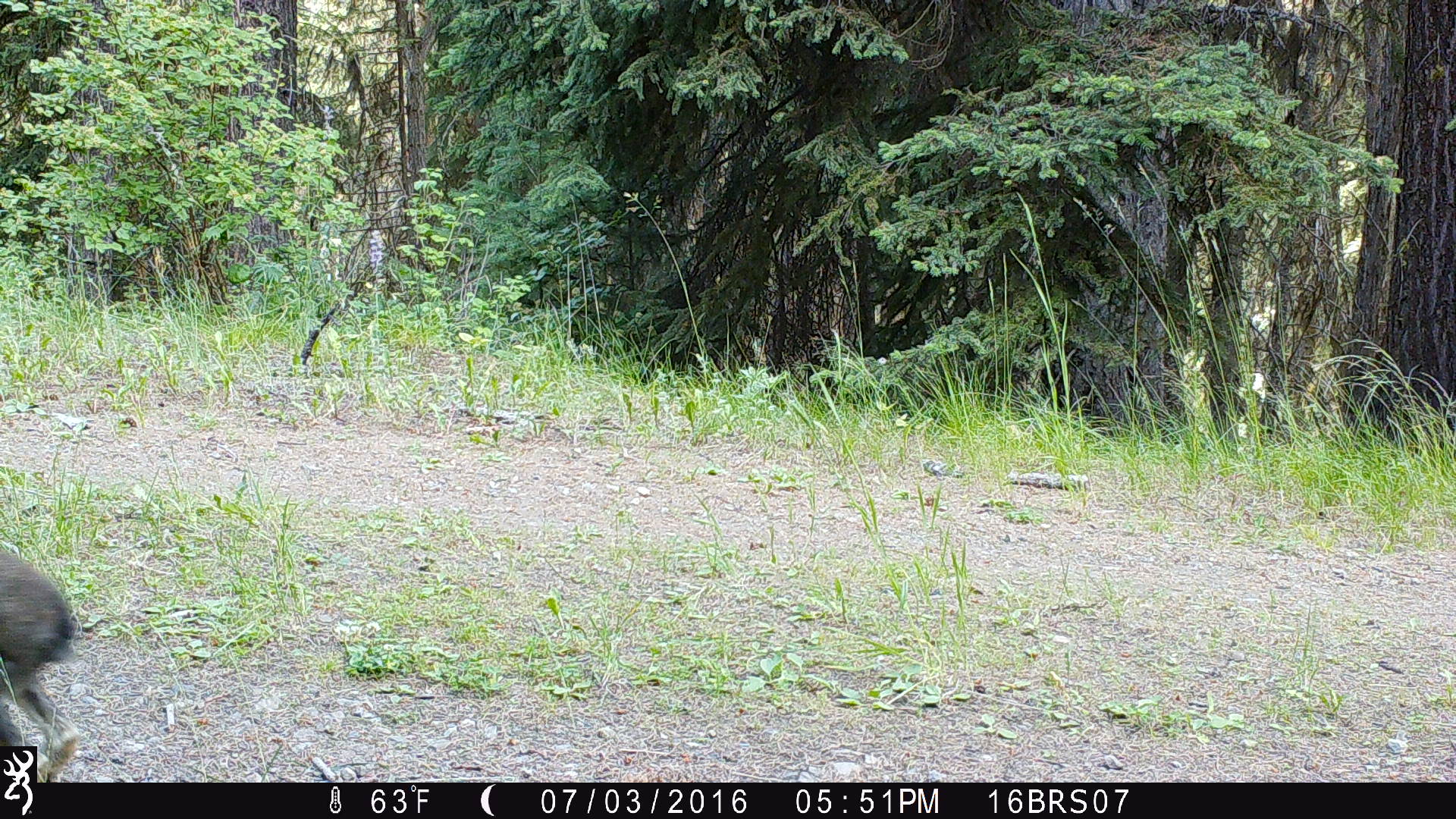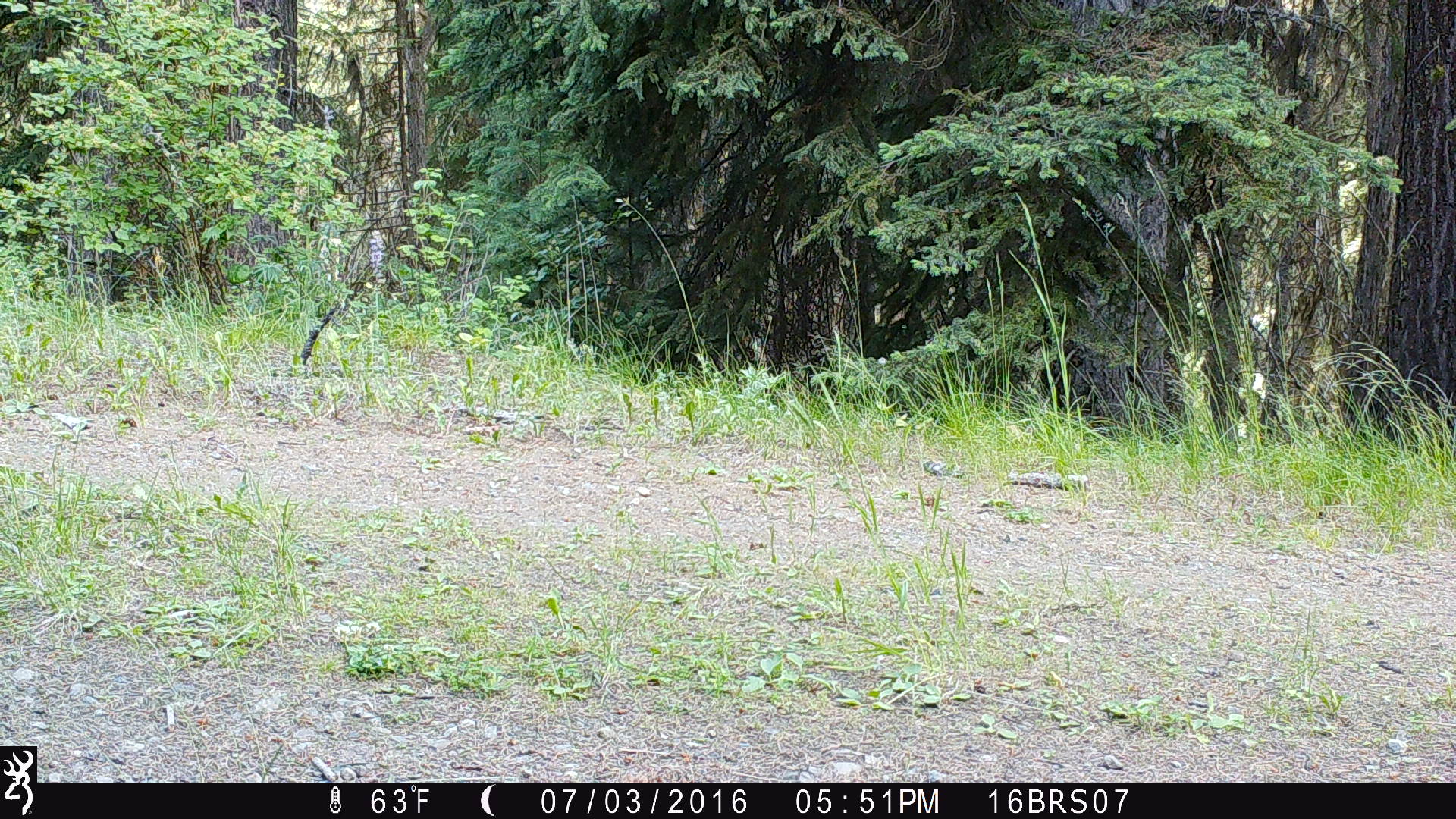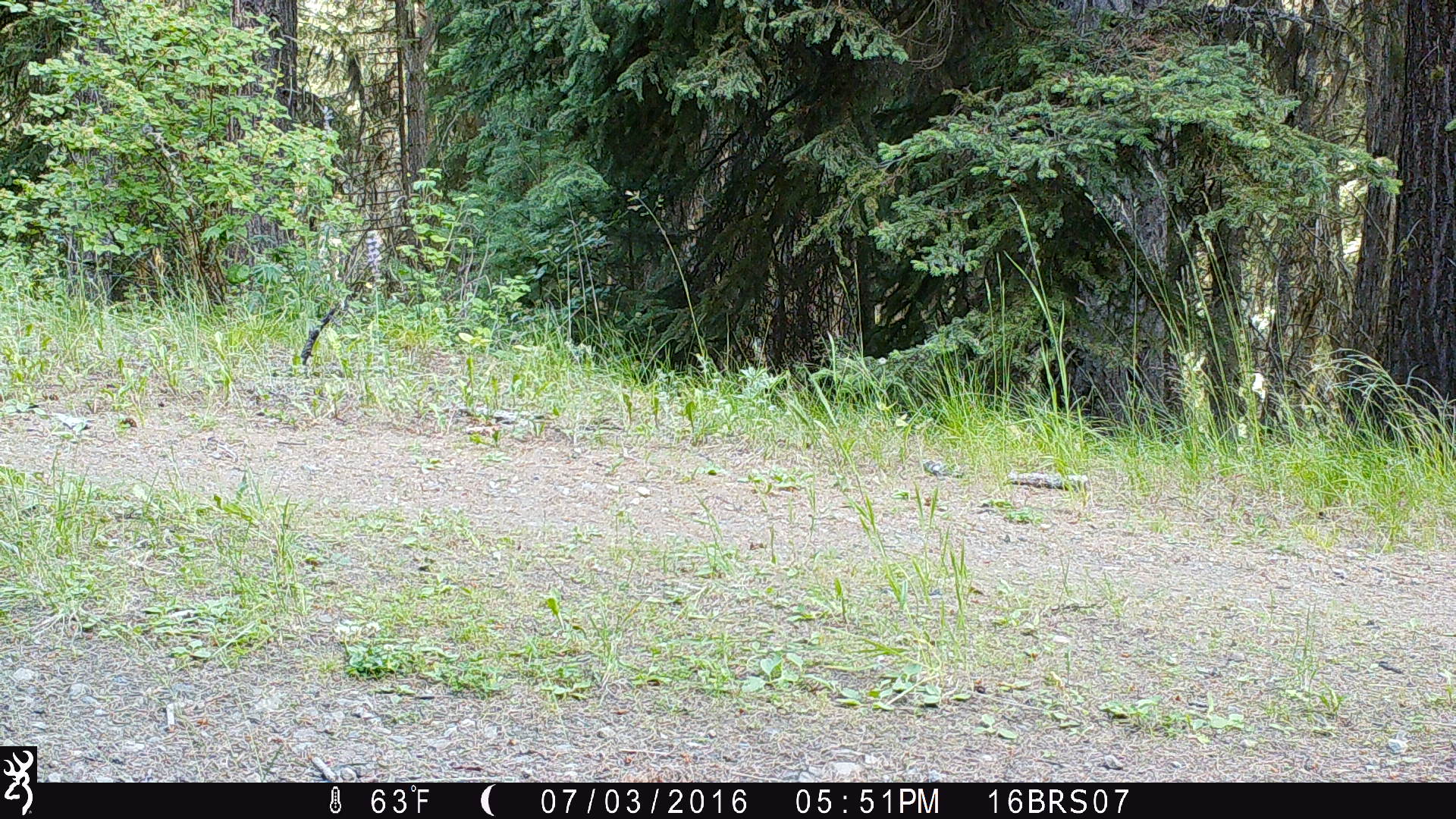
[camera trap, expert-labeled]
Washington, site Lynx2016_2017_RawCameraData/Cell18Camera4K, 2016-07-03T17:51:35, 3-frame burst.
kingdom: Animalia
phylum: Chordata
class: Mammalia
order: Lagomorpha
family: Leporidae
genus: Lepus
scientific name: Lepus americanus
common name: snowshoe hare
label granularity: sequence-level